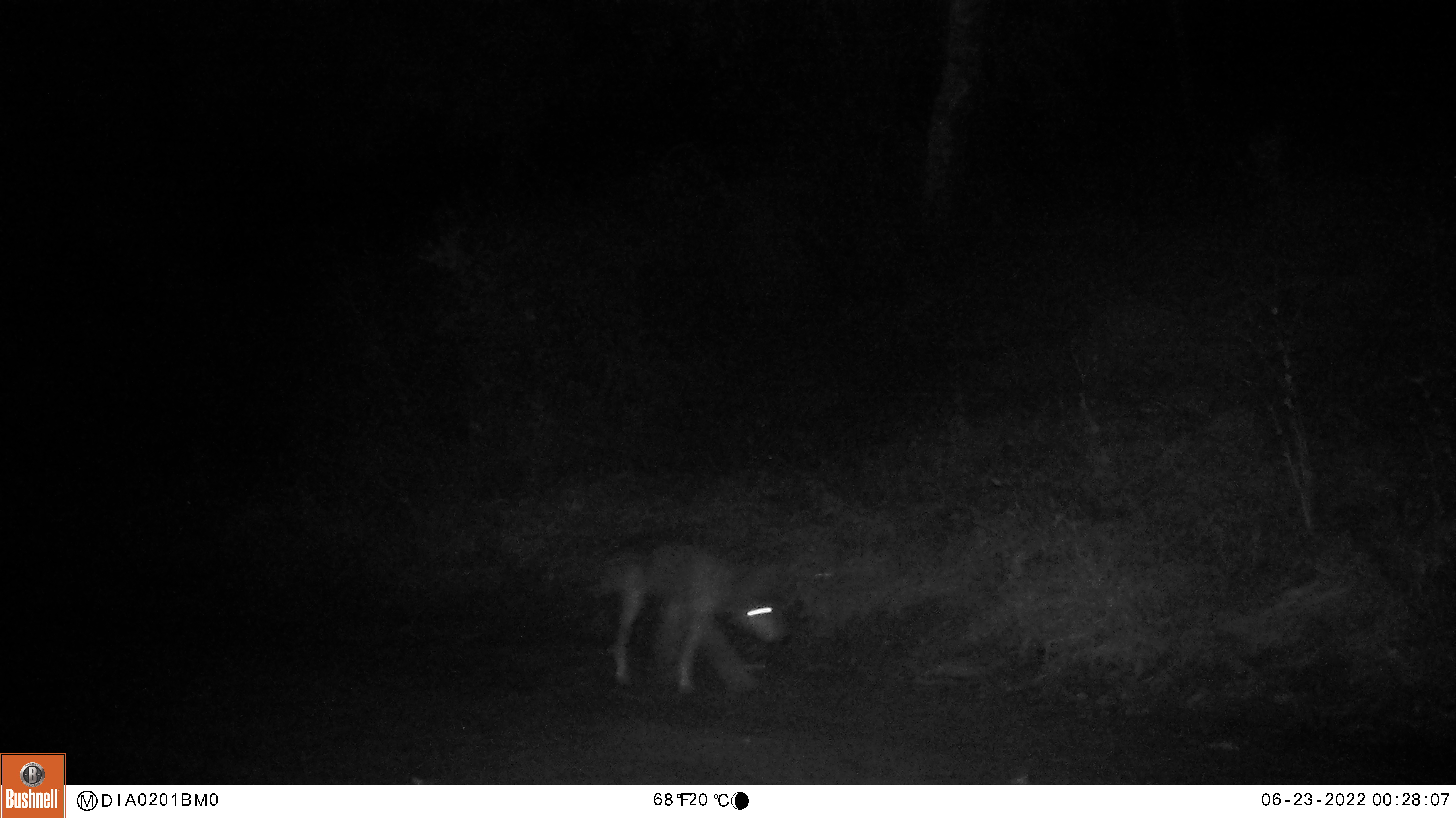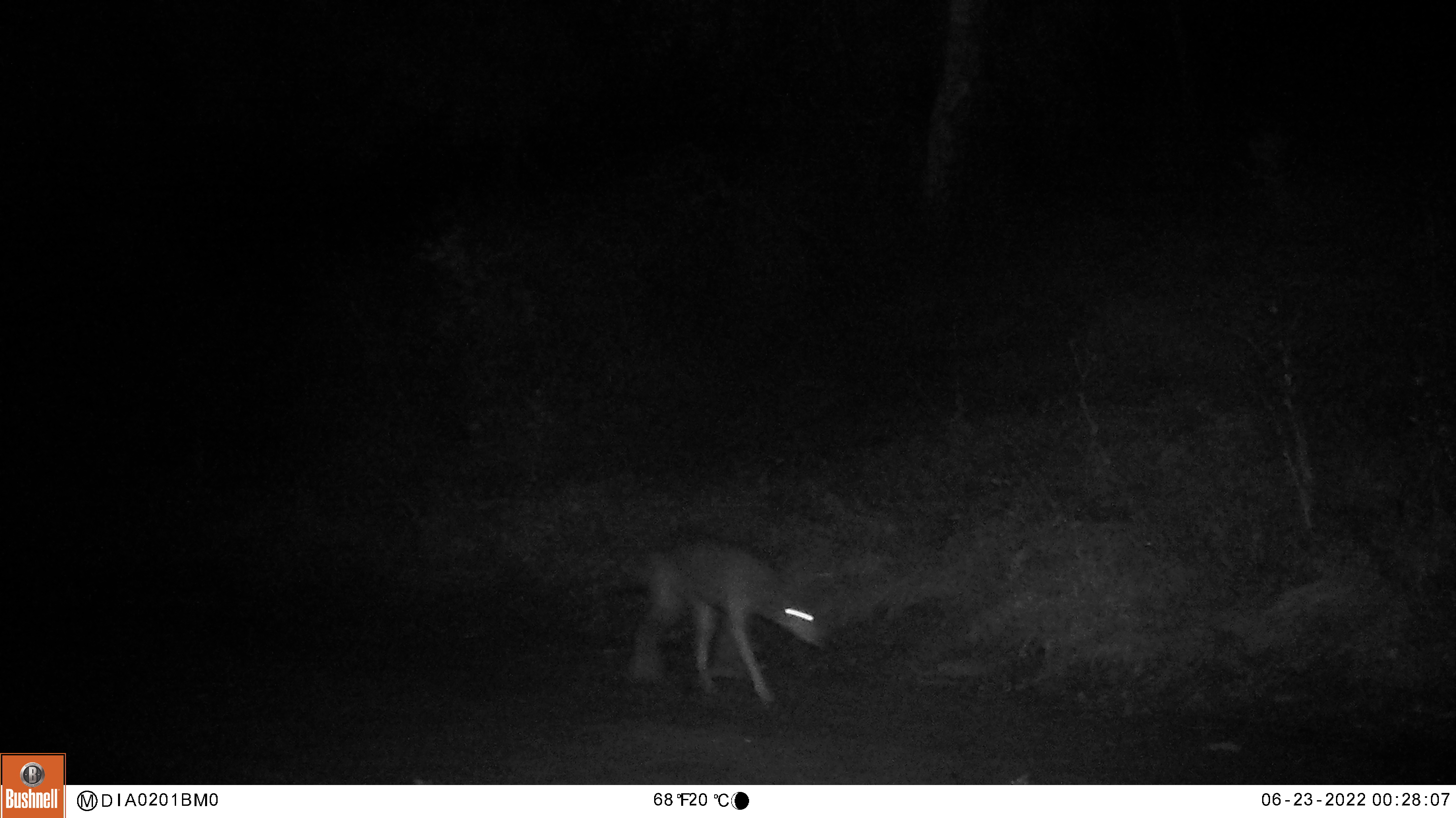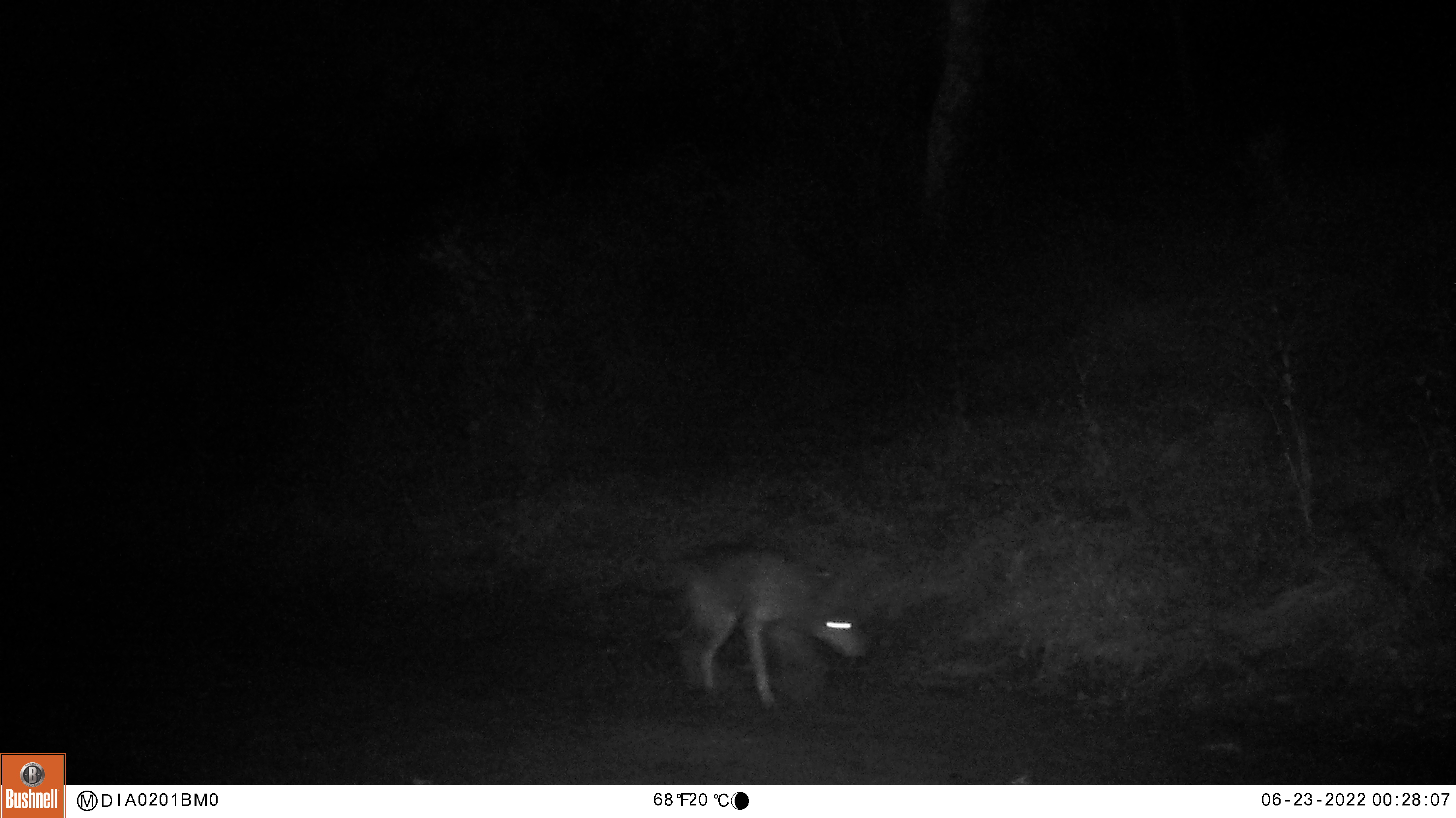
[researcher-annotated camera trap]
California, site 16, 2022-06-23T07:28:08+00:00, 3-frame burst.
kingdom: Animalia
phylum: Chordata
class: Mammalia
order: Carnivora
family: Canidae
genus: Canis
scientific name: Canis latrans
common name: coyote